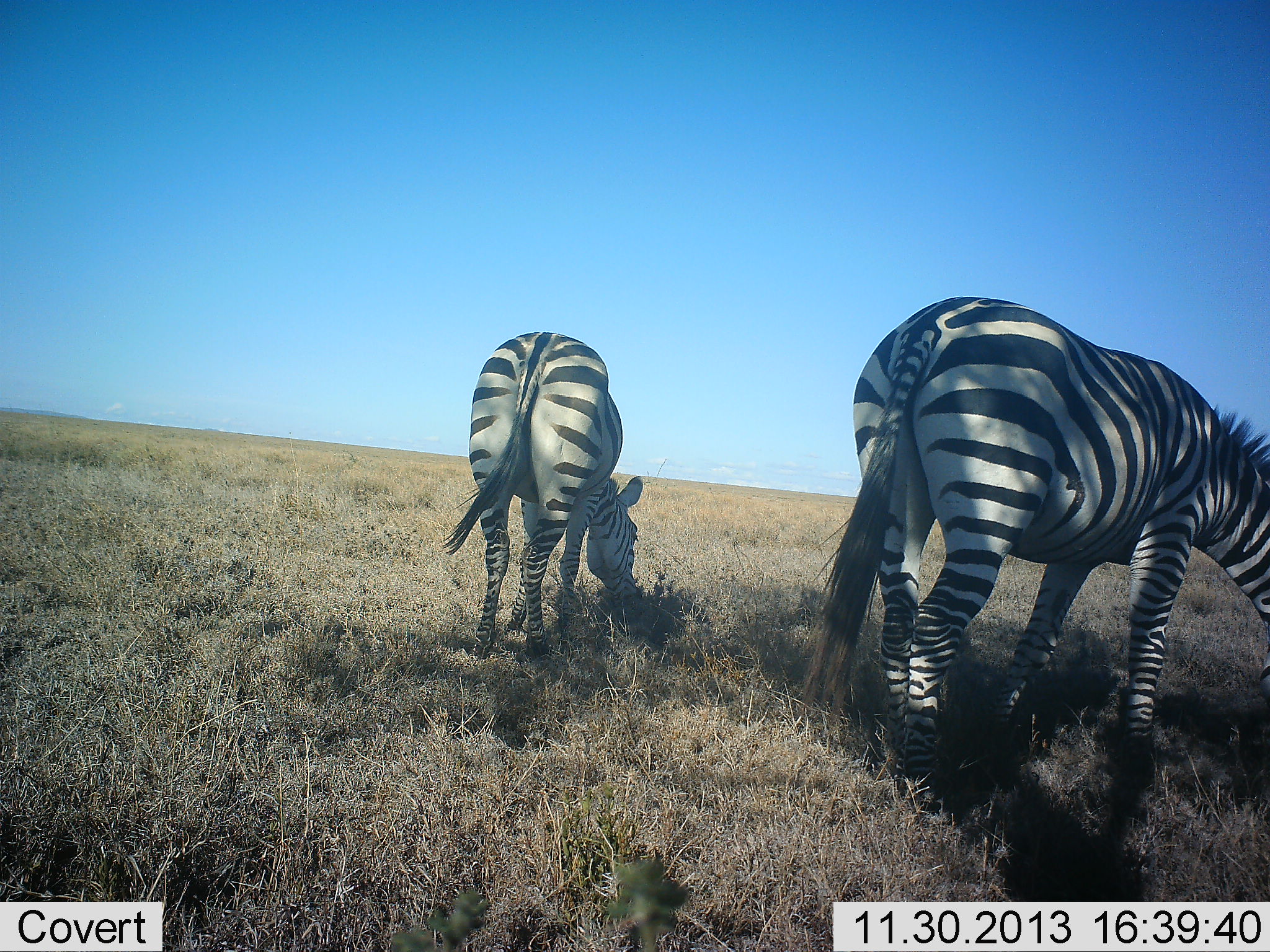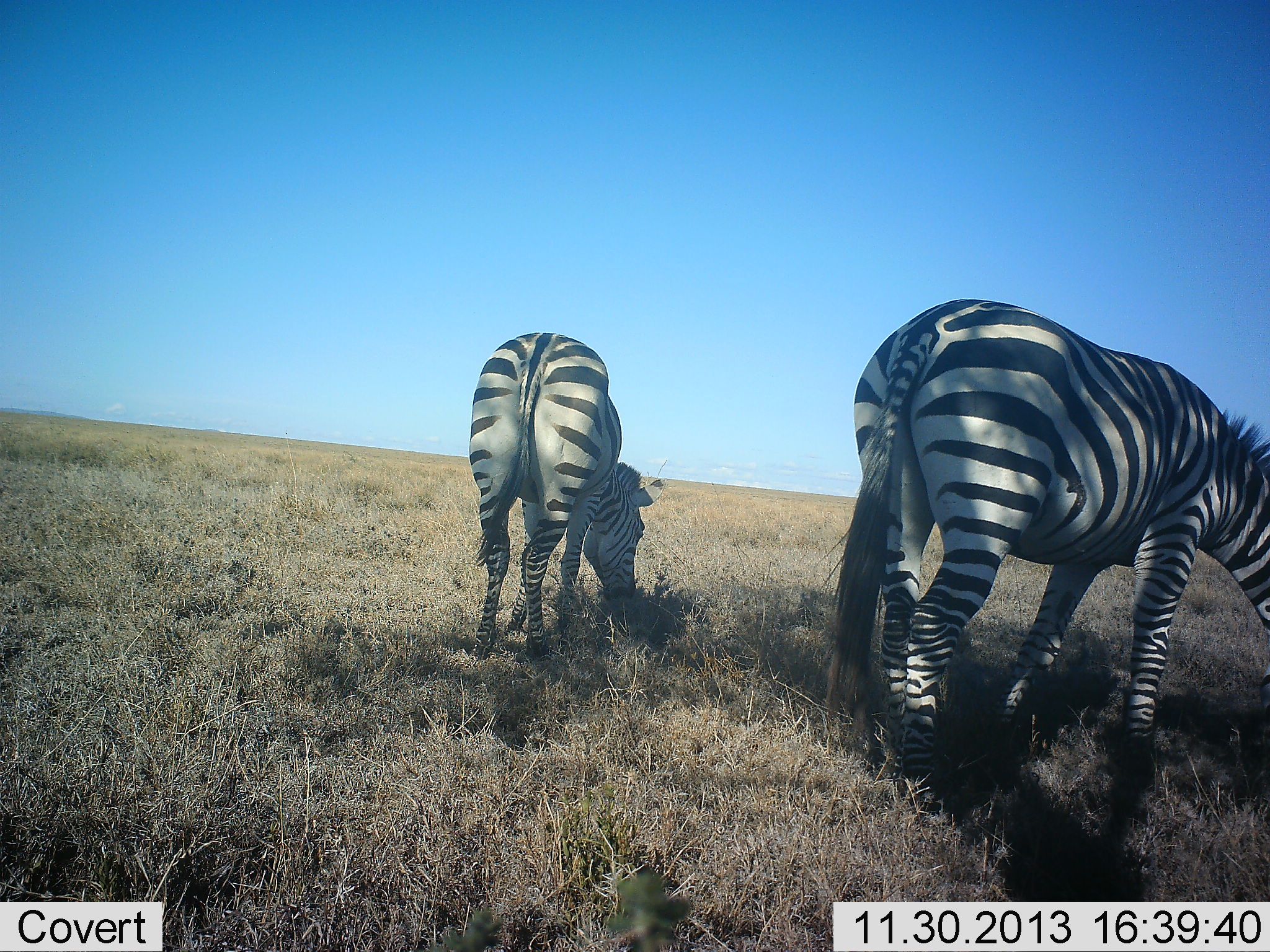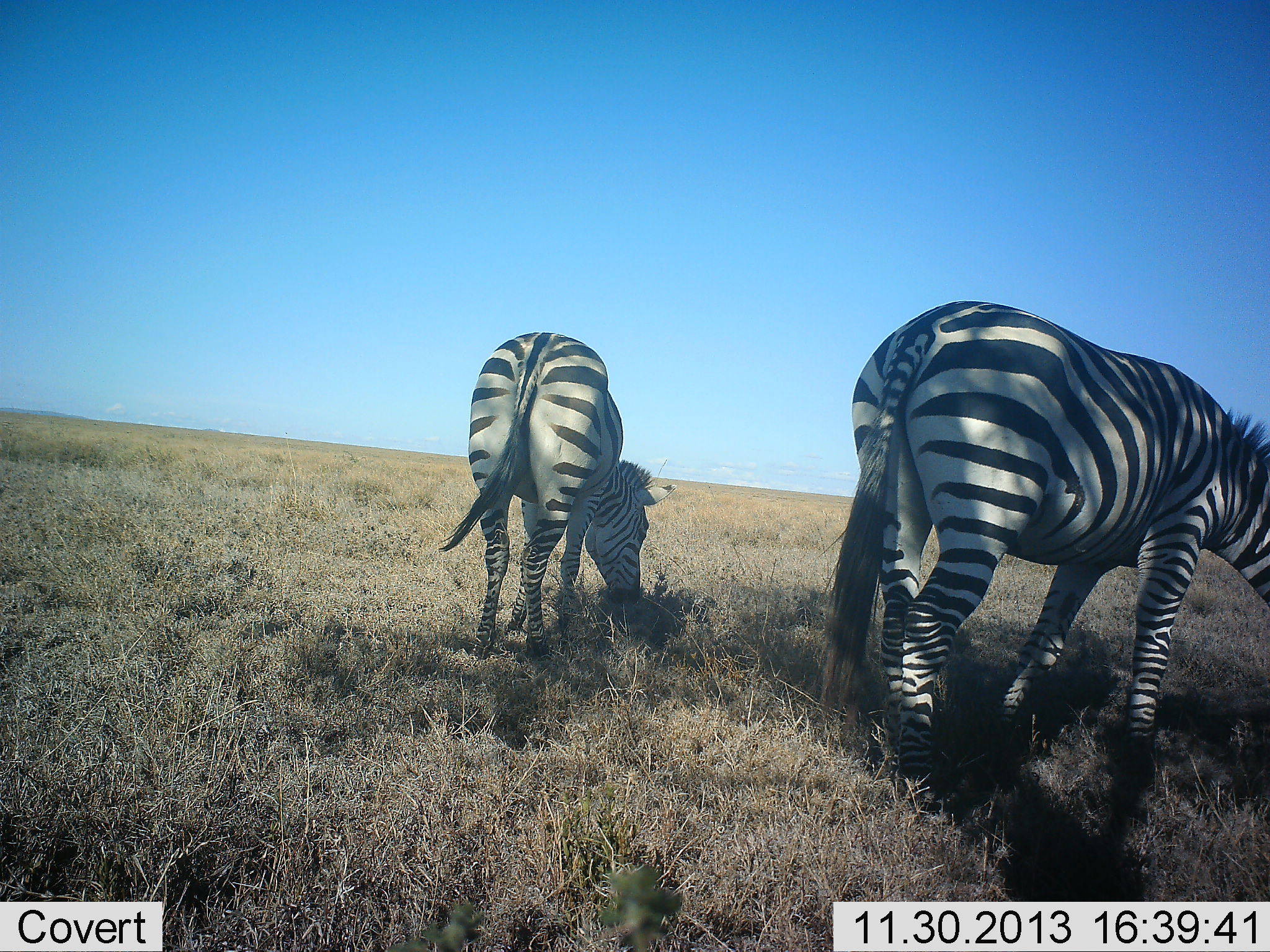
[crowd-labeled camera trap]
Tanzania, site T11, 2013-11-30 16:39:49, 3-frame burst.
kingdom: Animalia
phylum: Chordata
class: Mammalia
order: Perissodactyla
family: Equidae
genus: Equus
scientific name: Equus quagga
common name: plains zebra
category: zebra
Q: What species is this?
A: Zebra (plains zebra) (Equus quagga).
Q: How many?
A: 2.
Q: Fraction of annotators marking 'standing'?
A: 30%.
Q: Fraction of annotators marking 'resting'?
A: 0%.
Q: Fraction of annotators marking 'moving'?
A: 0%.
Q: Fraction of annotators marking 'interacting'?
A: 0%.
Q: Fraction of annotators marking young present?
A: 0%.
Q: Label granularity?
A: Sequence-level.